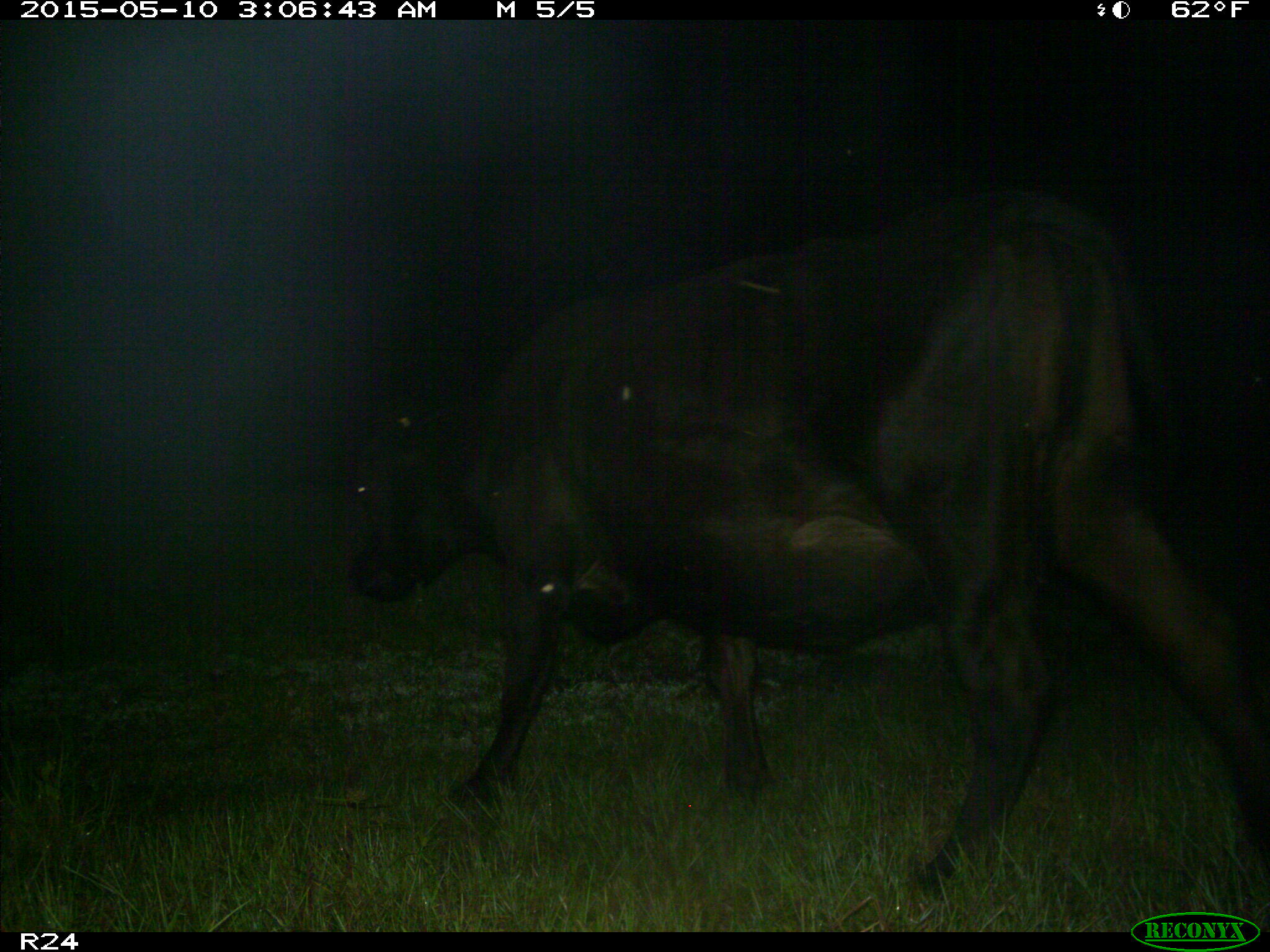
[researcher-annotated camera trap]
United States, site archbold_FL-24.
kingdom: Animalia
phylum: Chordata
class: Mammalia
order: Artiodactyla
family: Bovidae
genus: Bos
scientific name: Bos taurus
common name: domestic cow